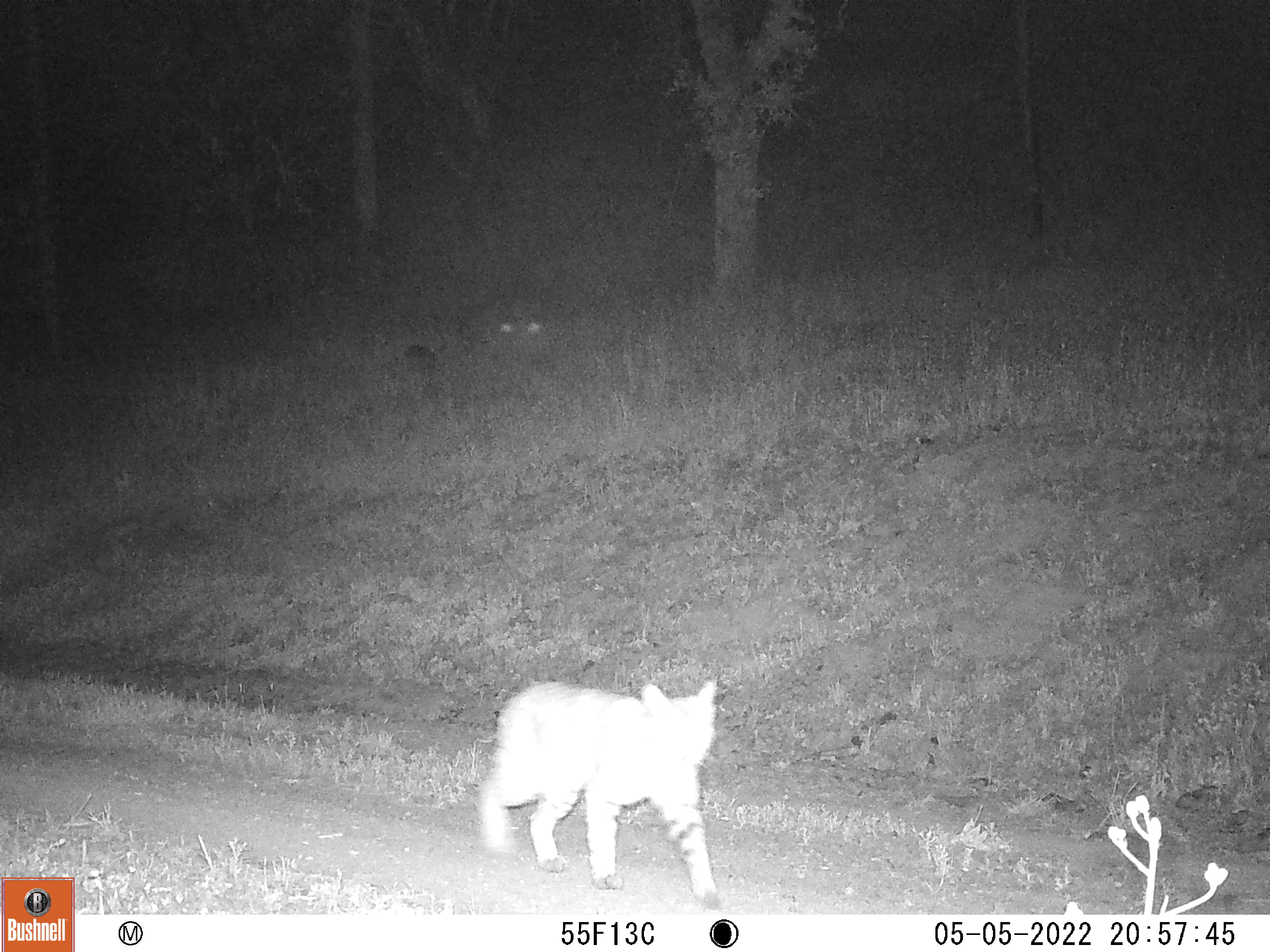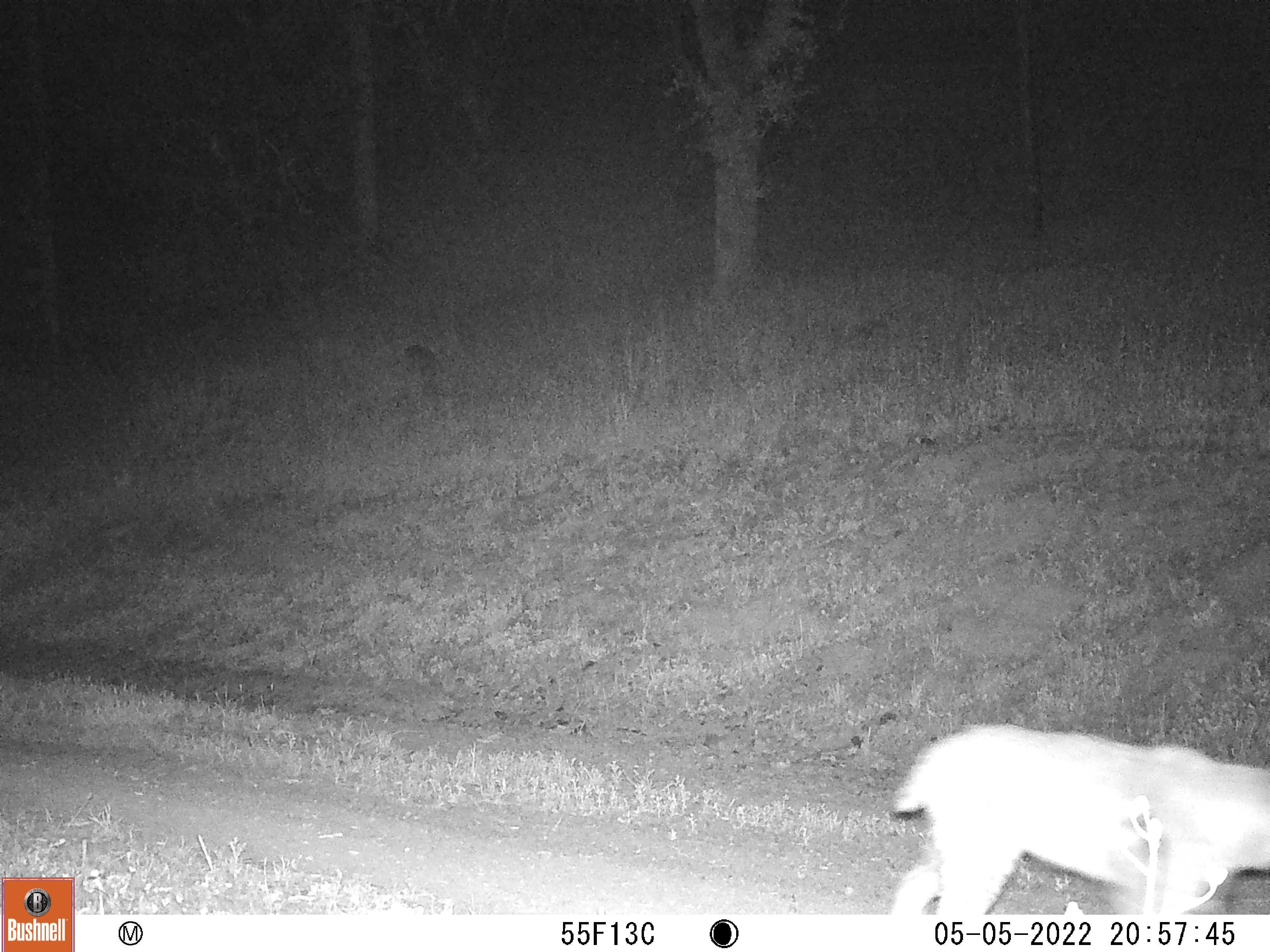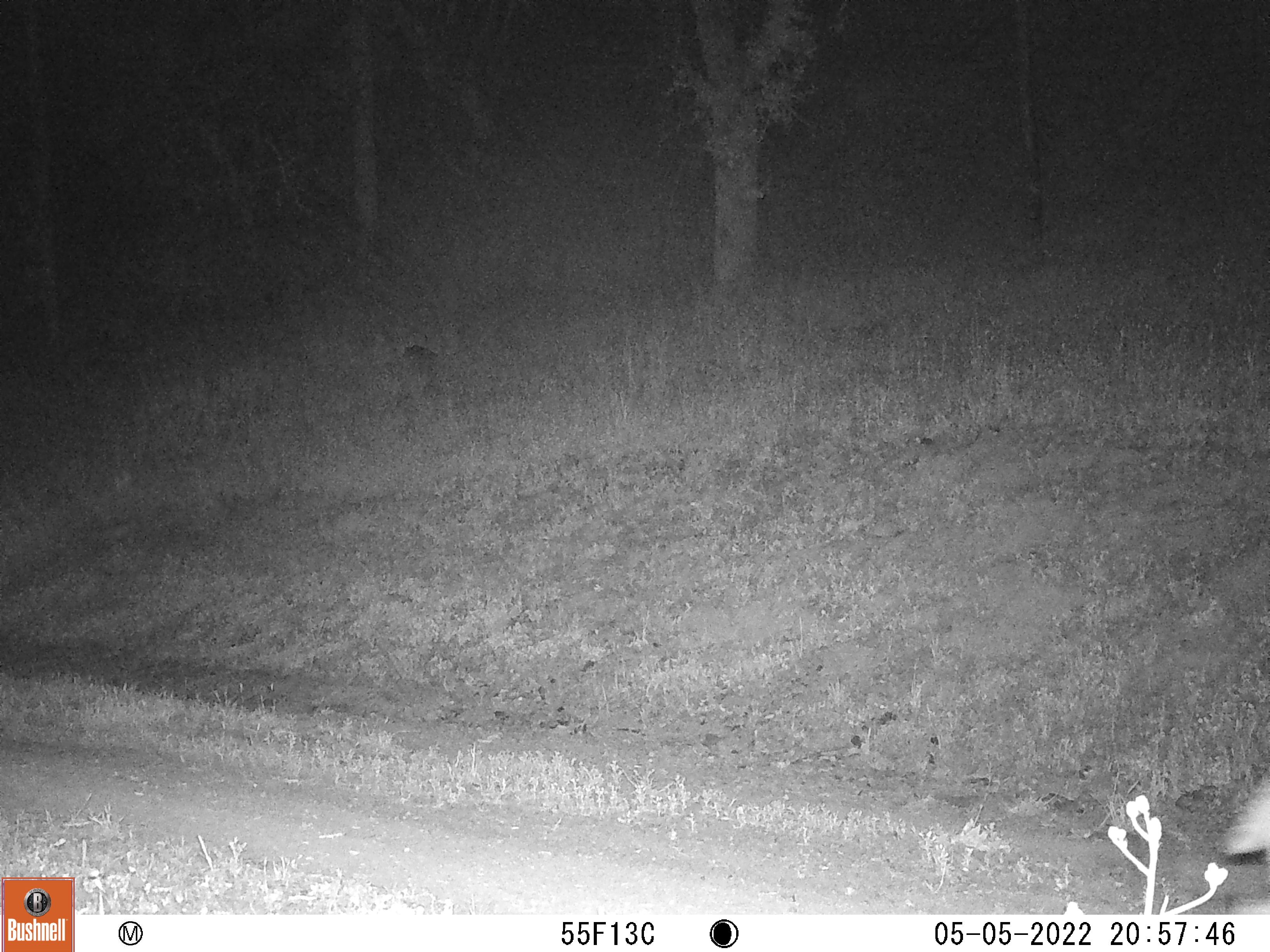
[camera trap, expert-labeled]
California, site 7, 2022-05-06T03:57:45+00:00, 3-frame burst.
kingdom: Animalia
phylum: Chordata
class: Mammalia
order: Carnivora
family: Felidae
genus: Lynx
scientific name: Lynx rufus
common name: bobcat